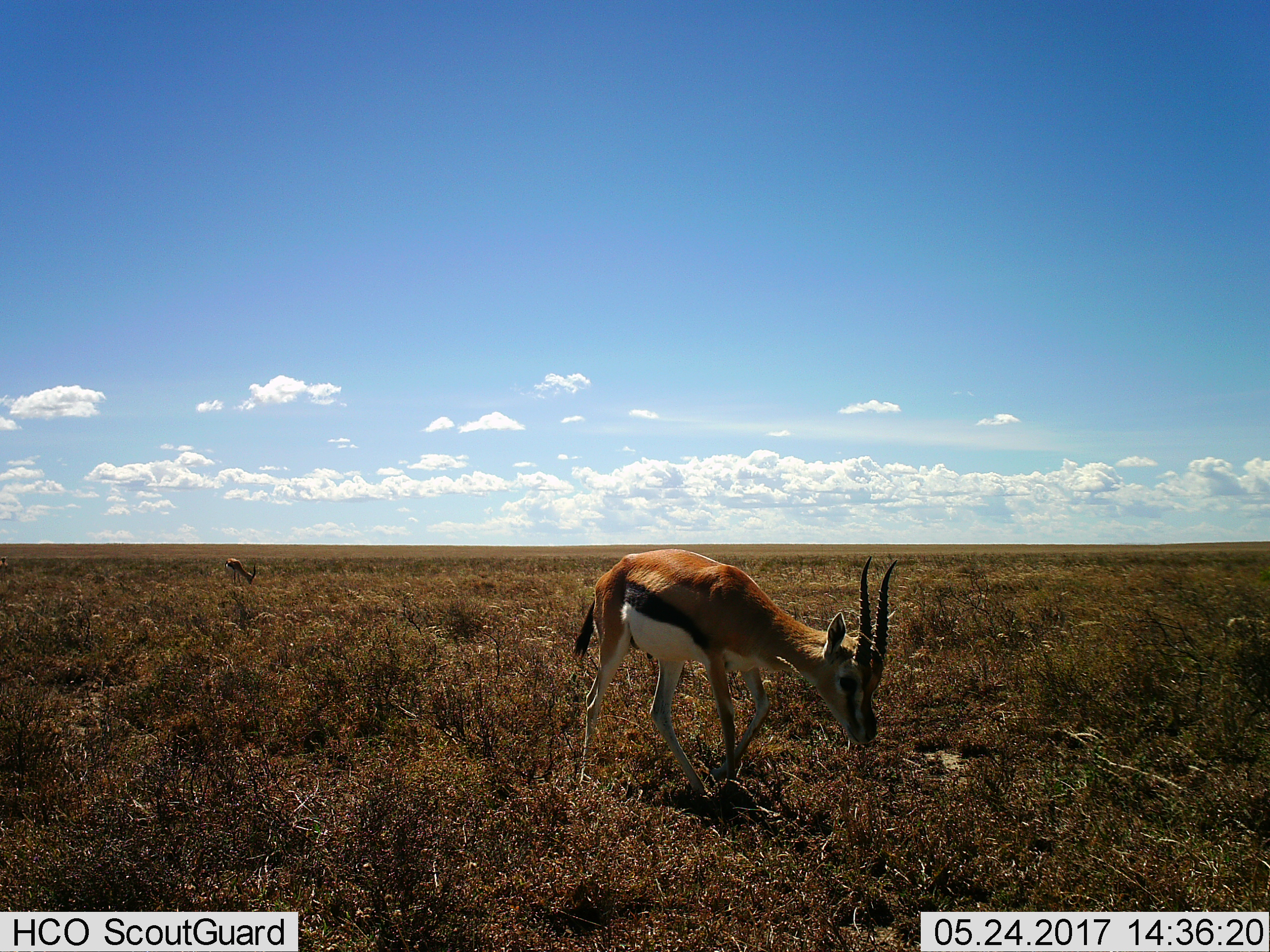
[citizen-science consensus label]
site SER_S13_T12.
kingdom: Animalia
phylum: Chordata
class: Mammalia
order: Artiodactyla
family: Bovidae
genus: Eudorcas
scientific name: Eudorcas thomsonii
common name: thomson's gazelle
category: gazellethomsons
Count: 2.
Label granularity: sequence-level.